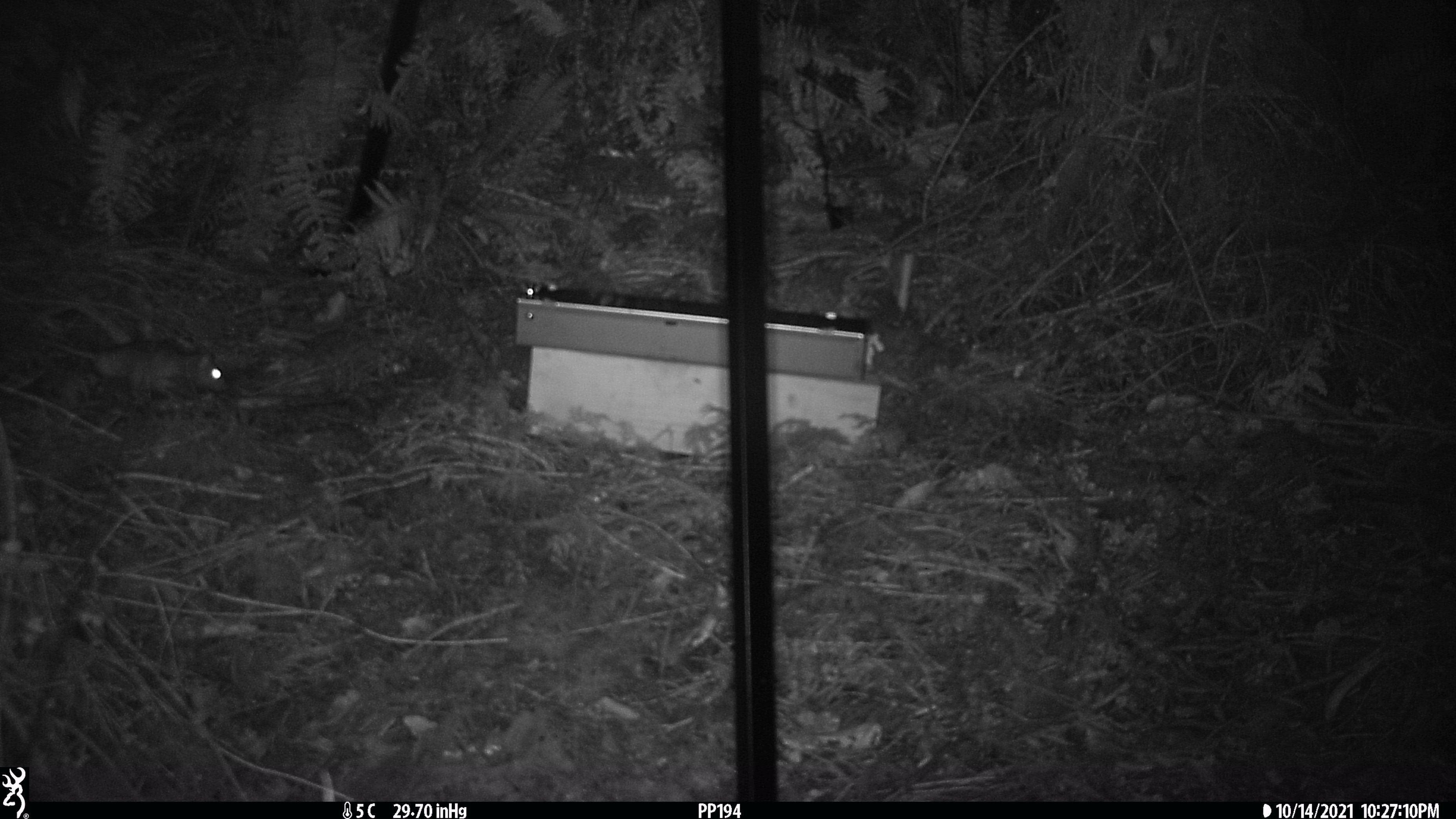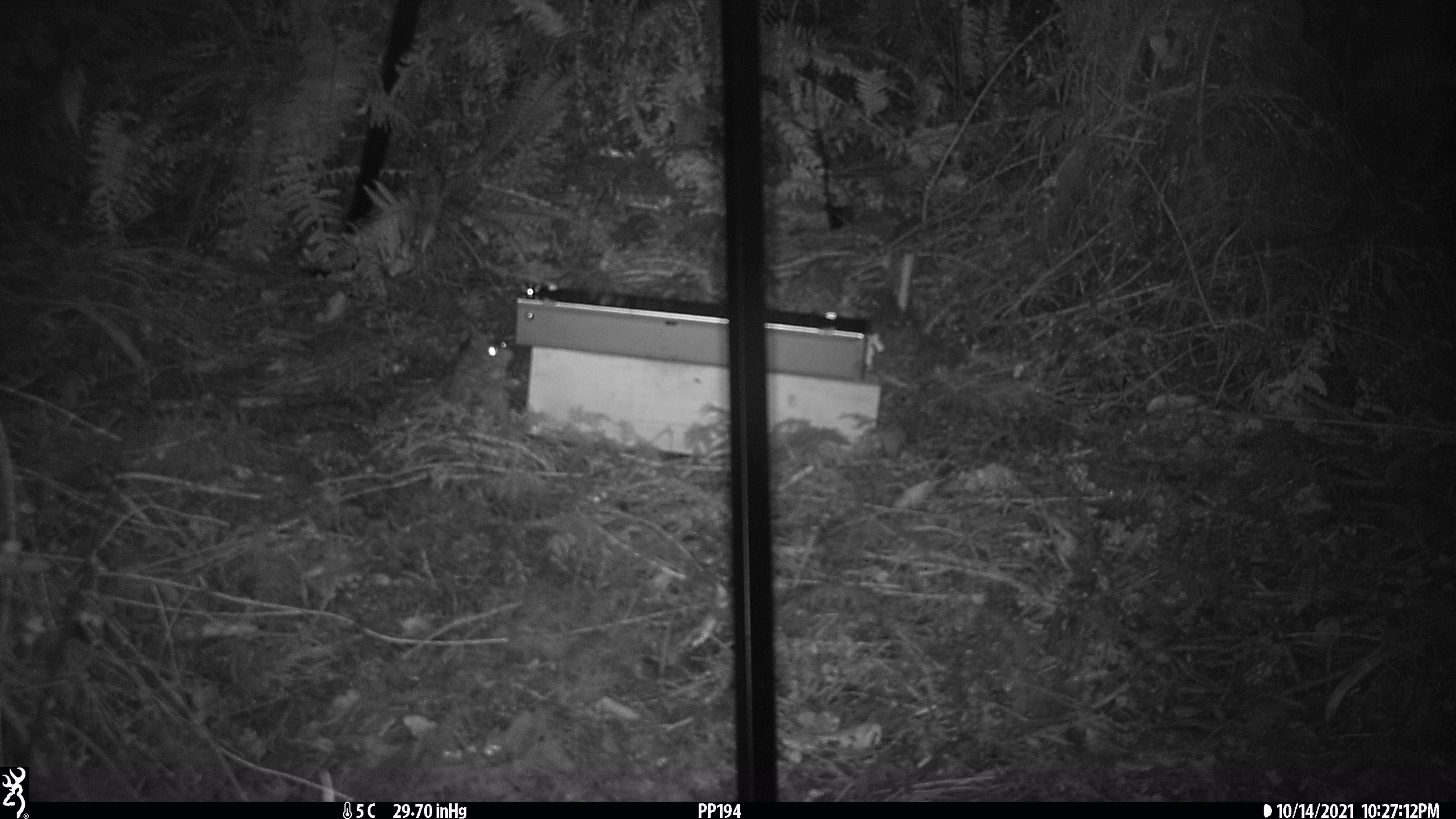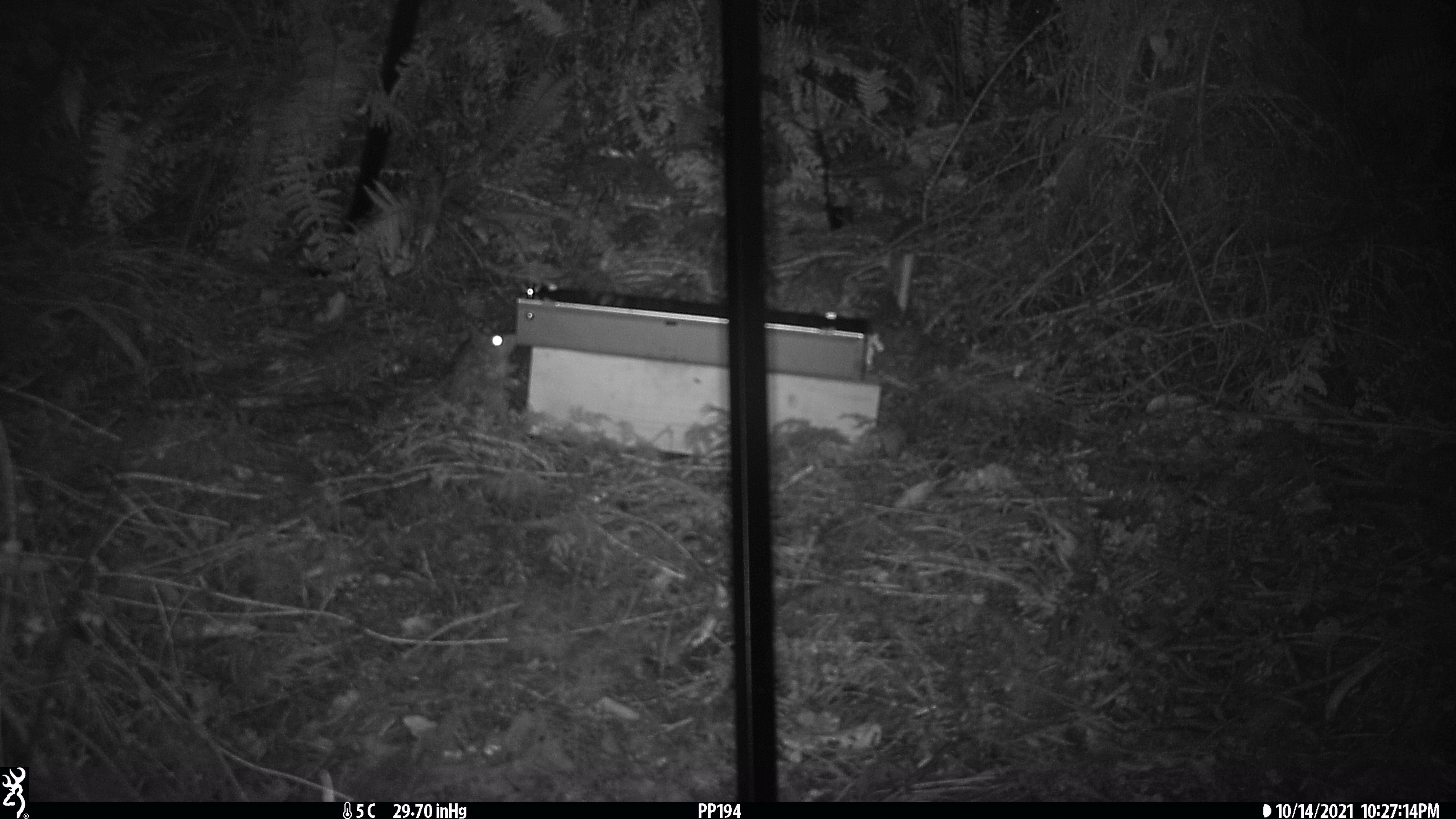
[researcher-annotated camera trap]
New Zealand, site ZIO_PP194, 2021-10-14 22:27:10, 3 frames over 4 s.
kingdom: Animalia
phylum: Chordata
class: Mammalia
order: Rodentia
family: Muridae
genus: Rattus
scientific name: Rattus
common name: rat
Rat (Rattus).